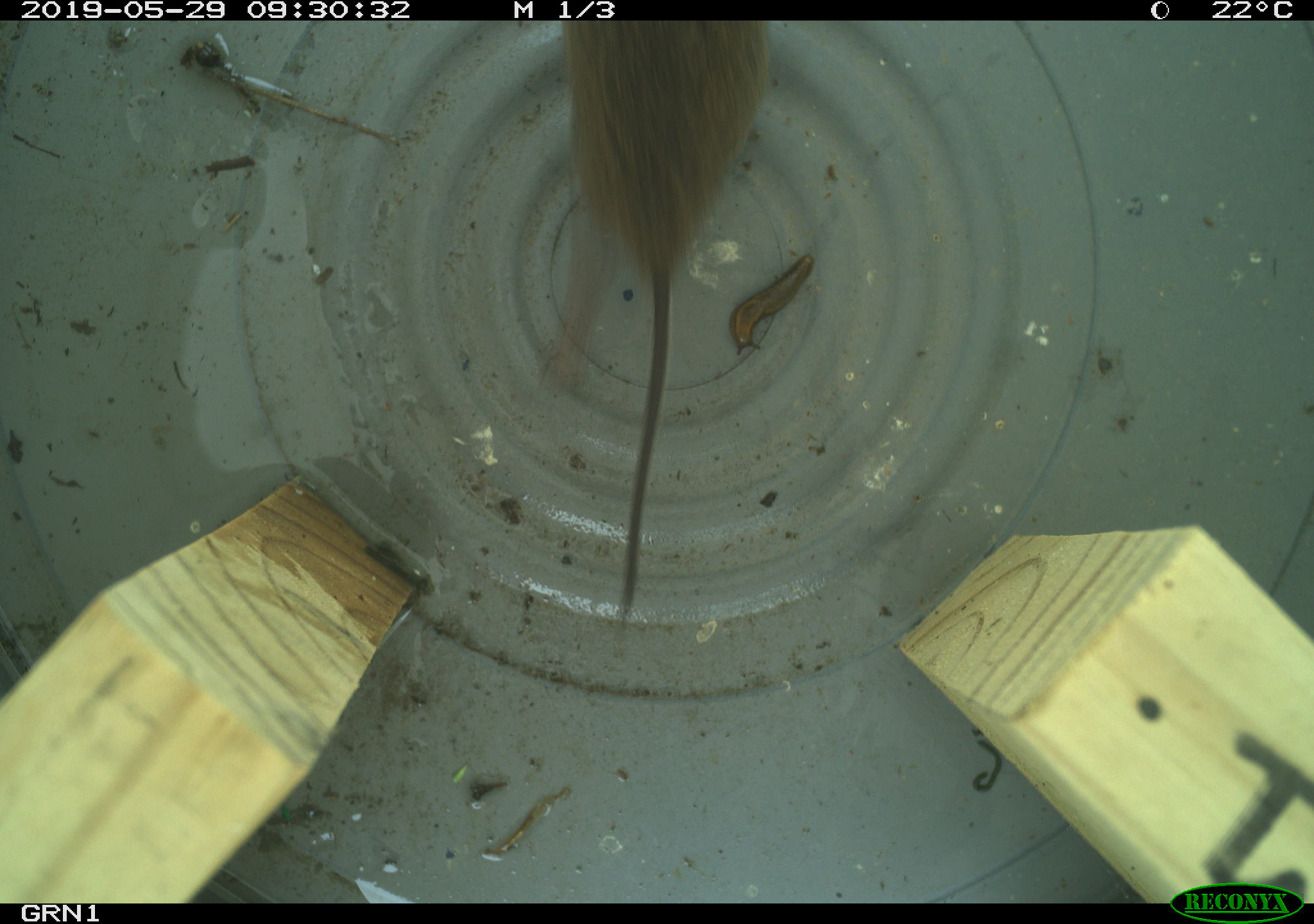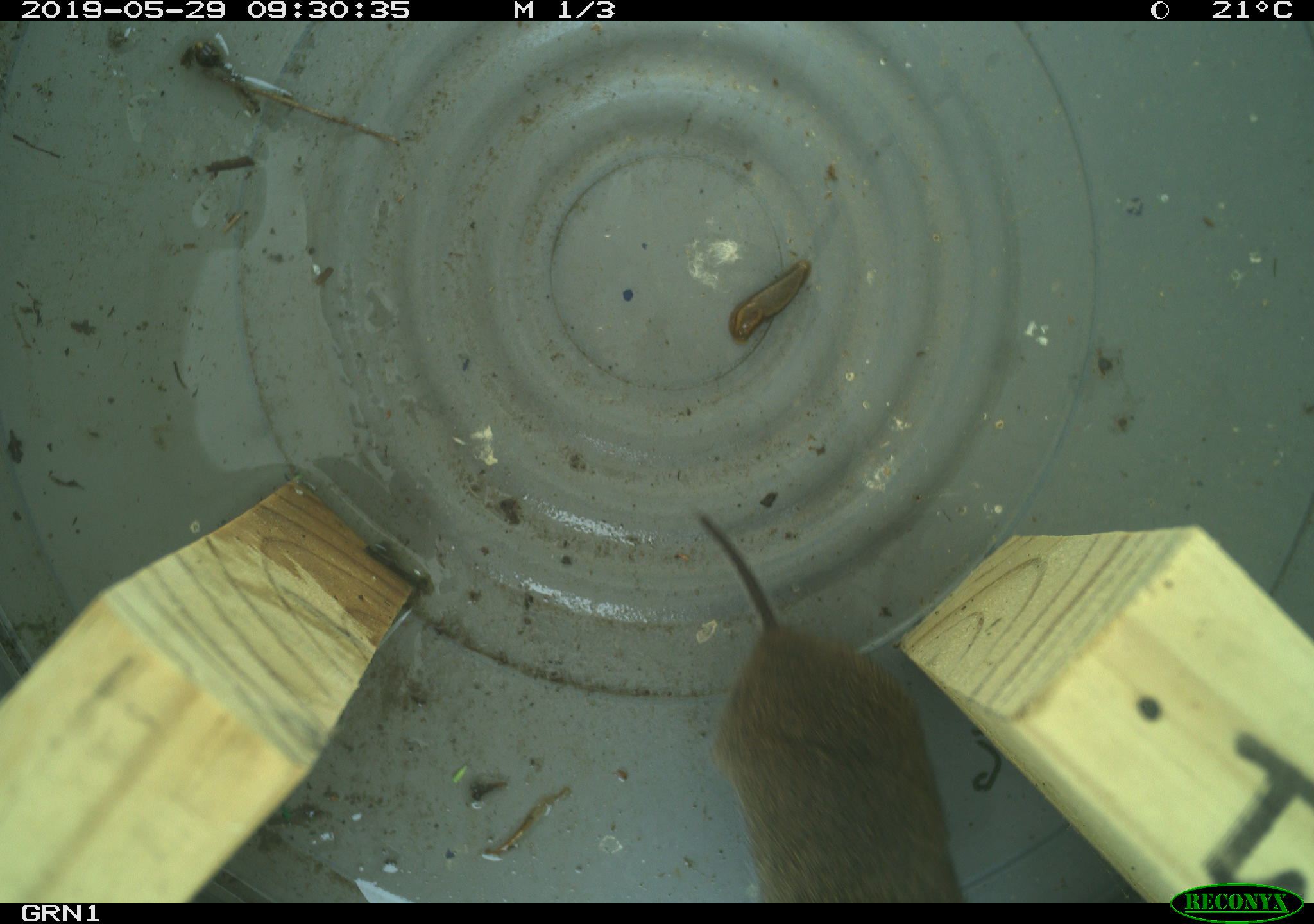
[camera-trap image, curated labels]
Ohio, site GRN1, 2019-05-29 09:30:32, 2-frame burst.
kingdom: Animalia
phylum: Chordata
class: Mammalia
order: Rodentia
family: Cricetidae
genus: Microtus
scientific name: Microtus pennsylvanicus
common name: meadow vole